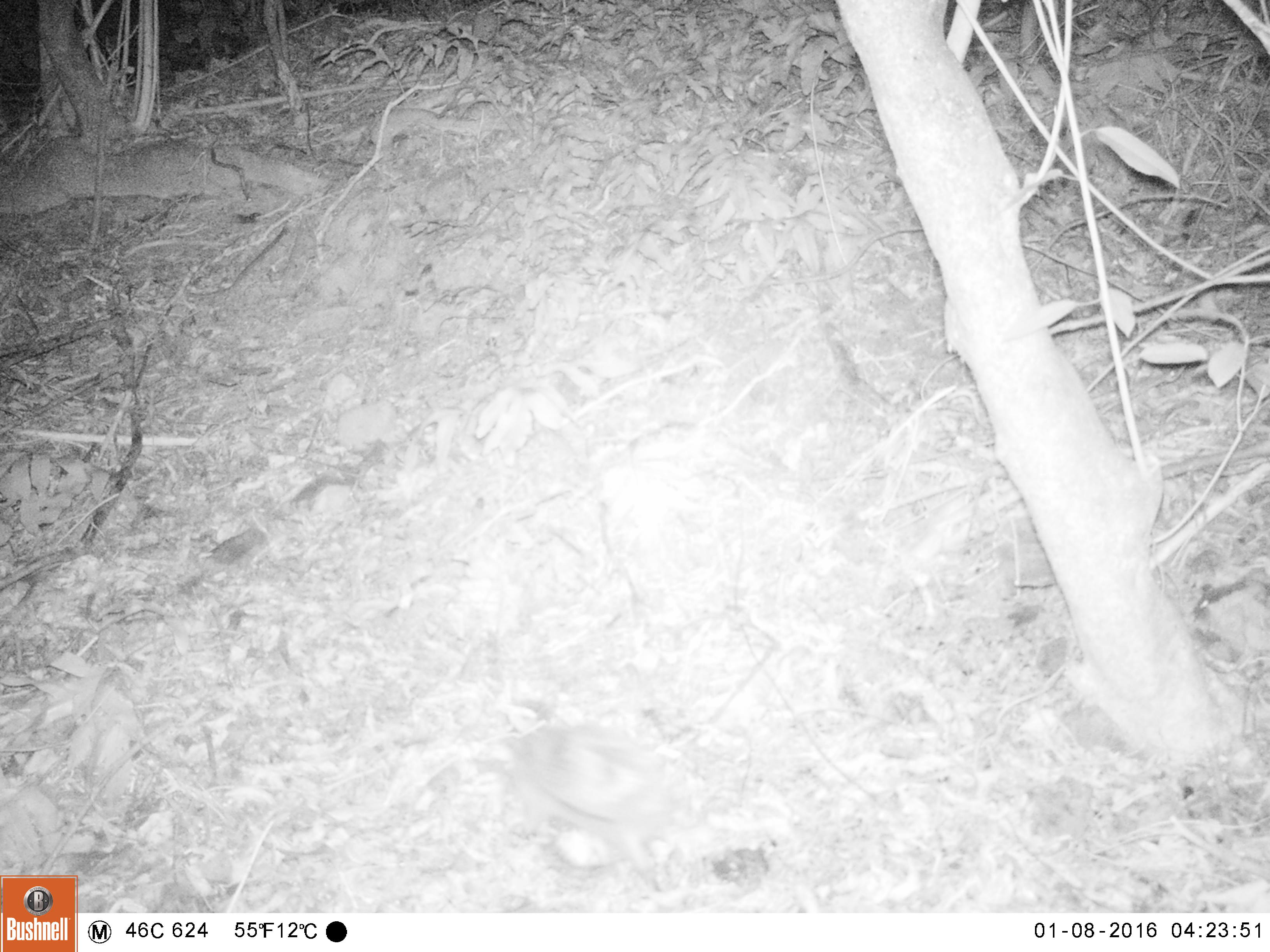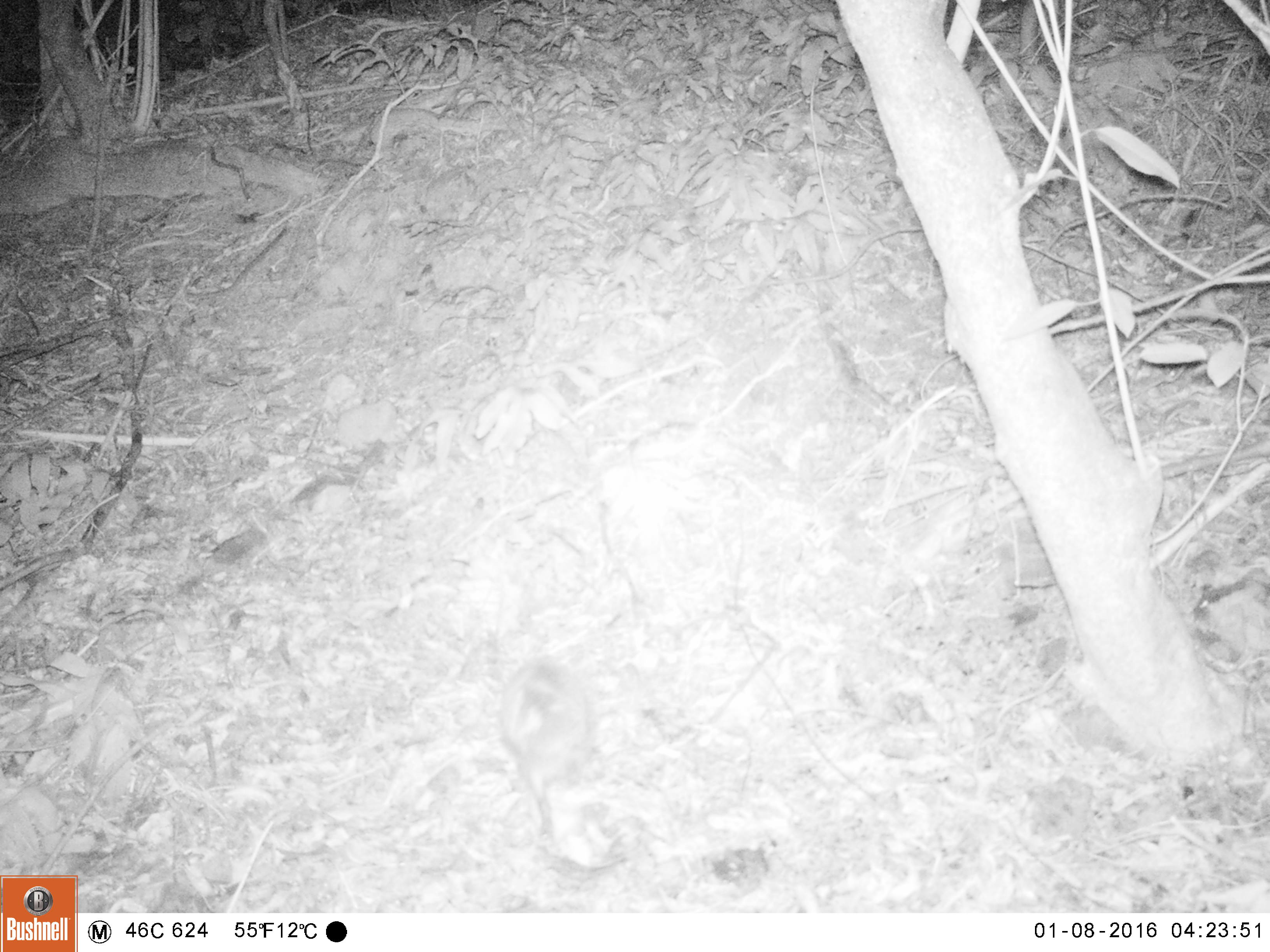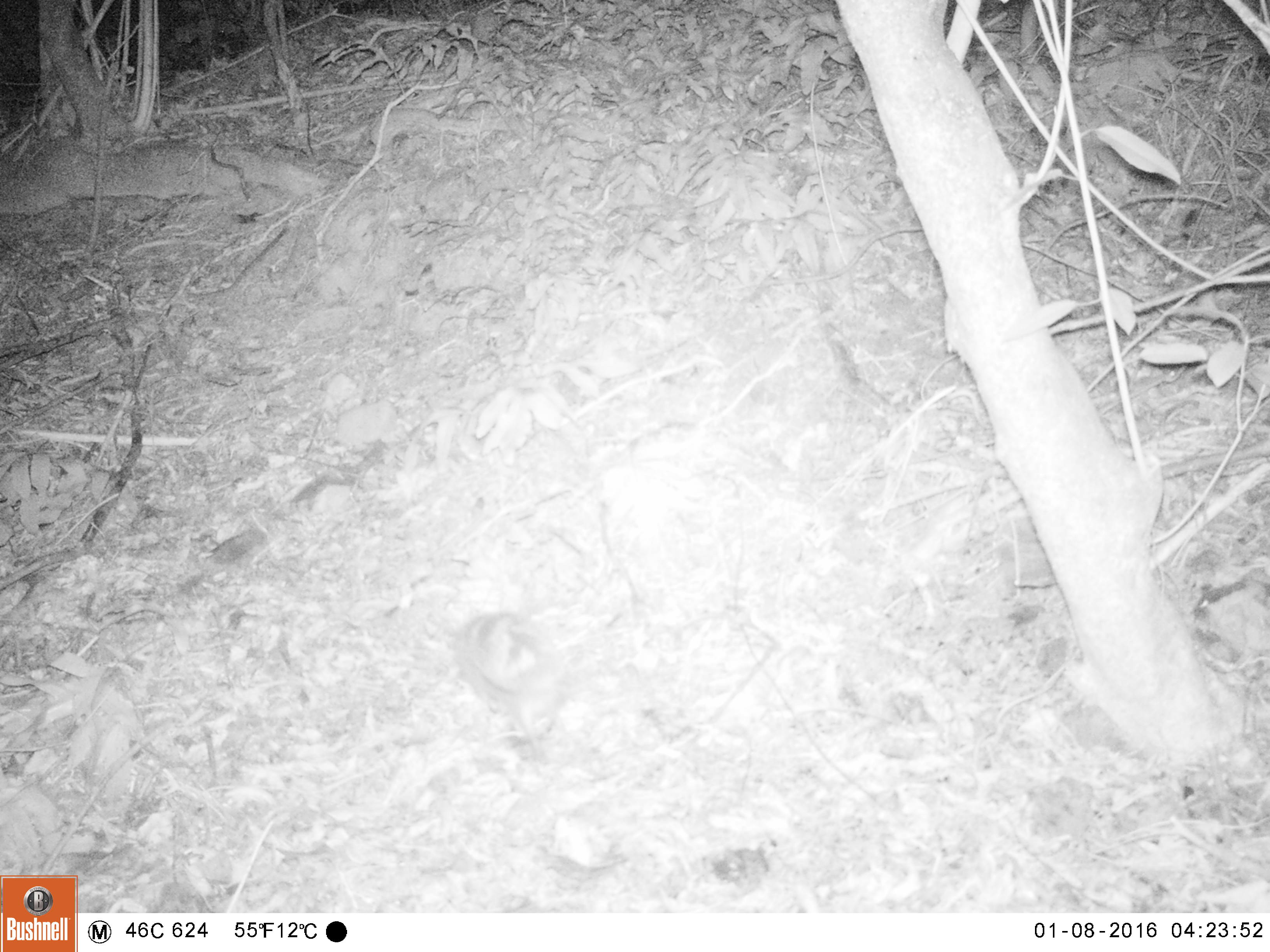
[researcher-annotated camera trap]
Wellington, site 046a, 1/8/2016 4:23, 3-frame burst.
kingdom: Animalia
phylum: Chordata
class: Mammalia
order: Eulipotyphla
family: Erinaceidae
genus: Erinaceus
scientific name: Erinaceus europaeus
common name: hedgehog